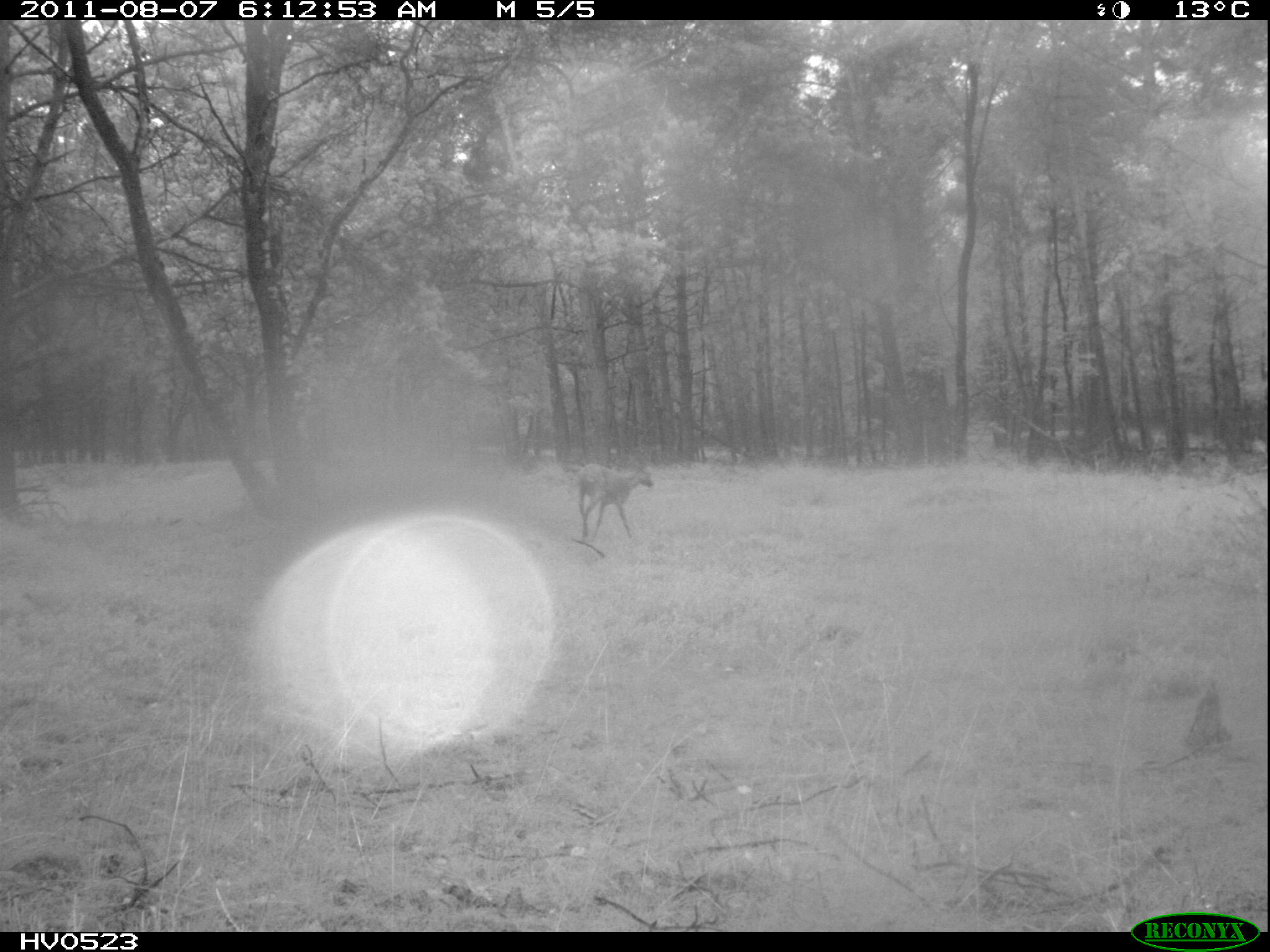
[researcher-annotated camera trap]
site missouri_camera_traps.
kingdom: Animalia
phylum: Chordata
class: Mammalia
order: Artiodactyla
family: Cervidae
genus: Capreolus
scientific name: Capreolus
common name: roe deer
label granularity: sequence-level